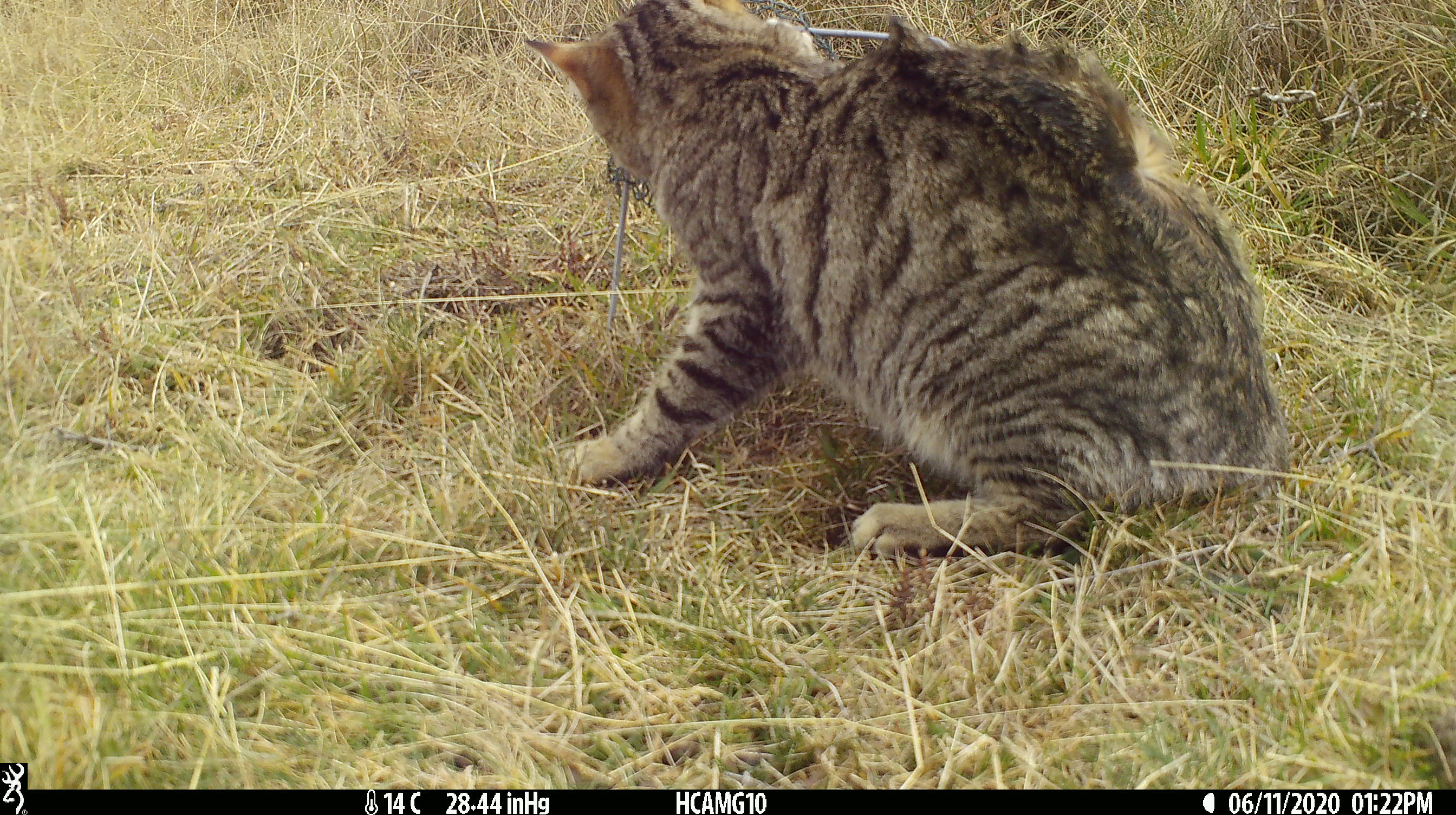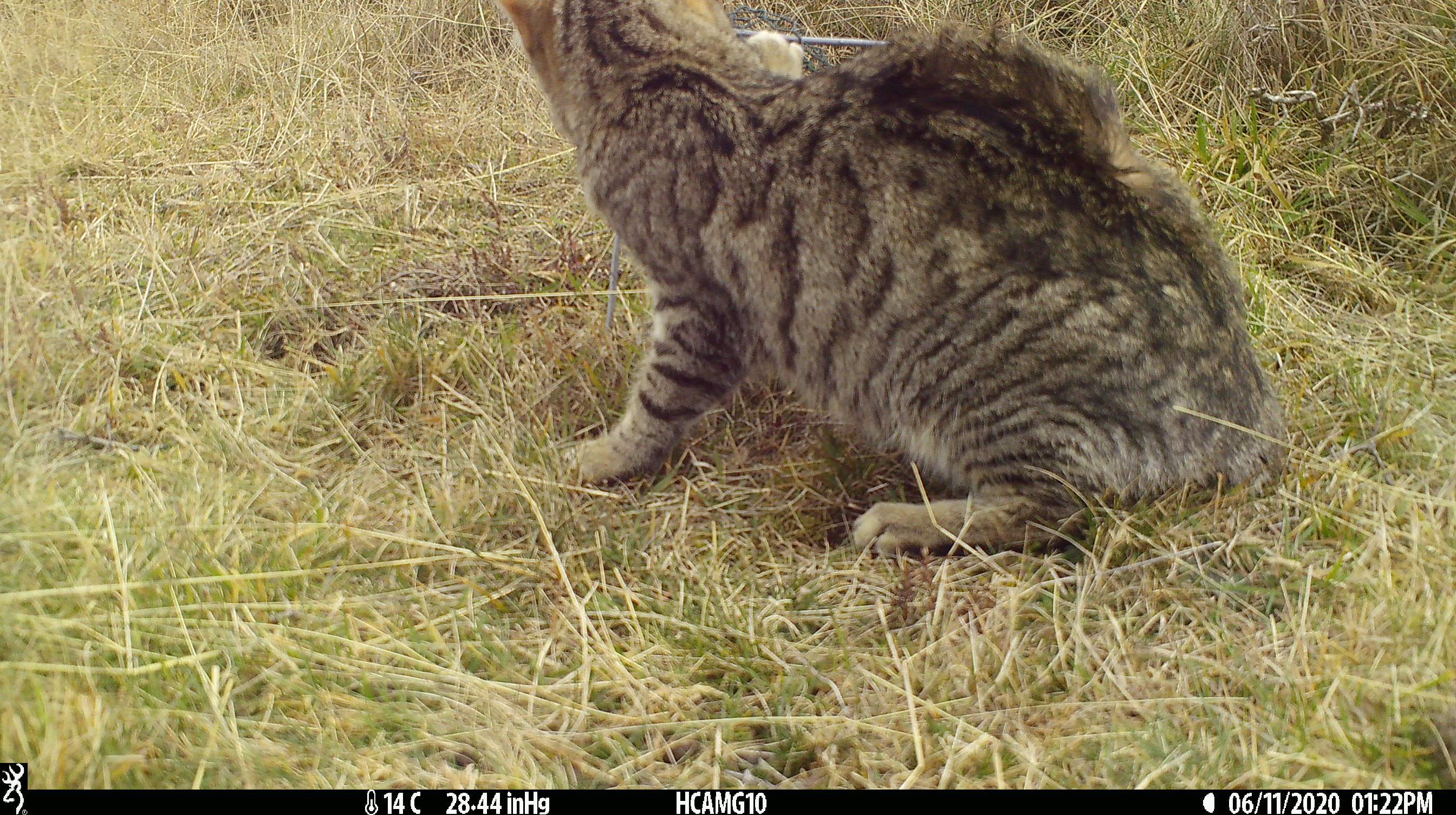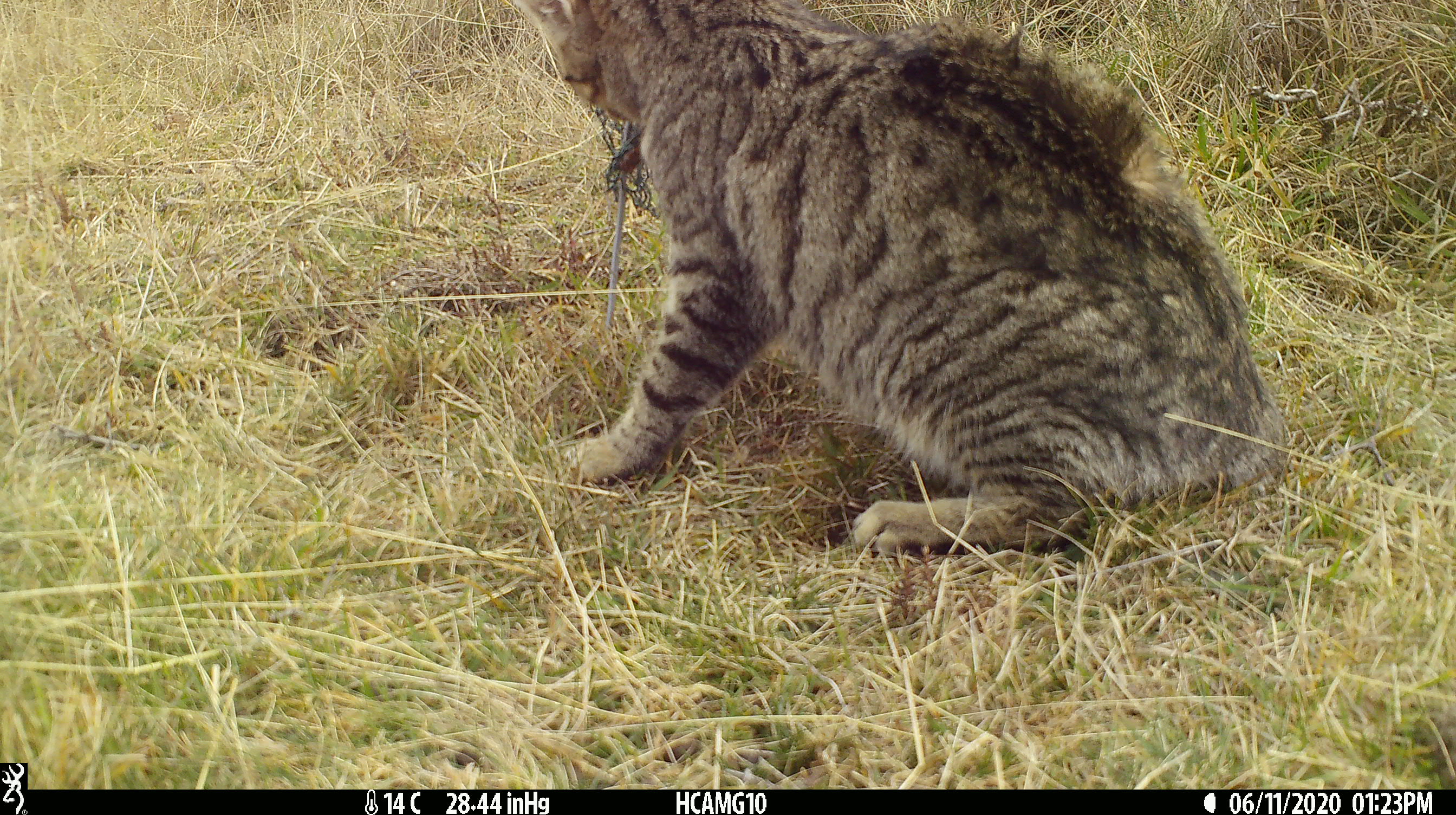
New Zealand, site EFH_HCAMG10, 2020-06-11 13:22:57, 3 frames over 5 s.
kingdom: Animalia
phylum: Chordata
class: Mammalia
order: Carnivora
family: Felidae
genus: Felis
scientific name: Felis catus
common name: domestic cat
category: cat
Cat (domestic cat) (Felis catus).